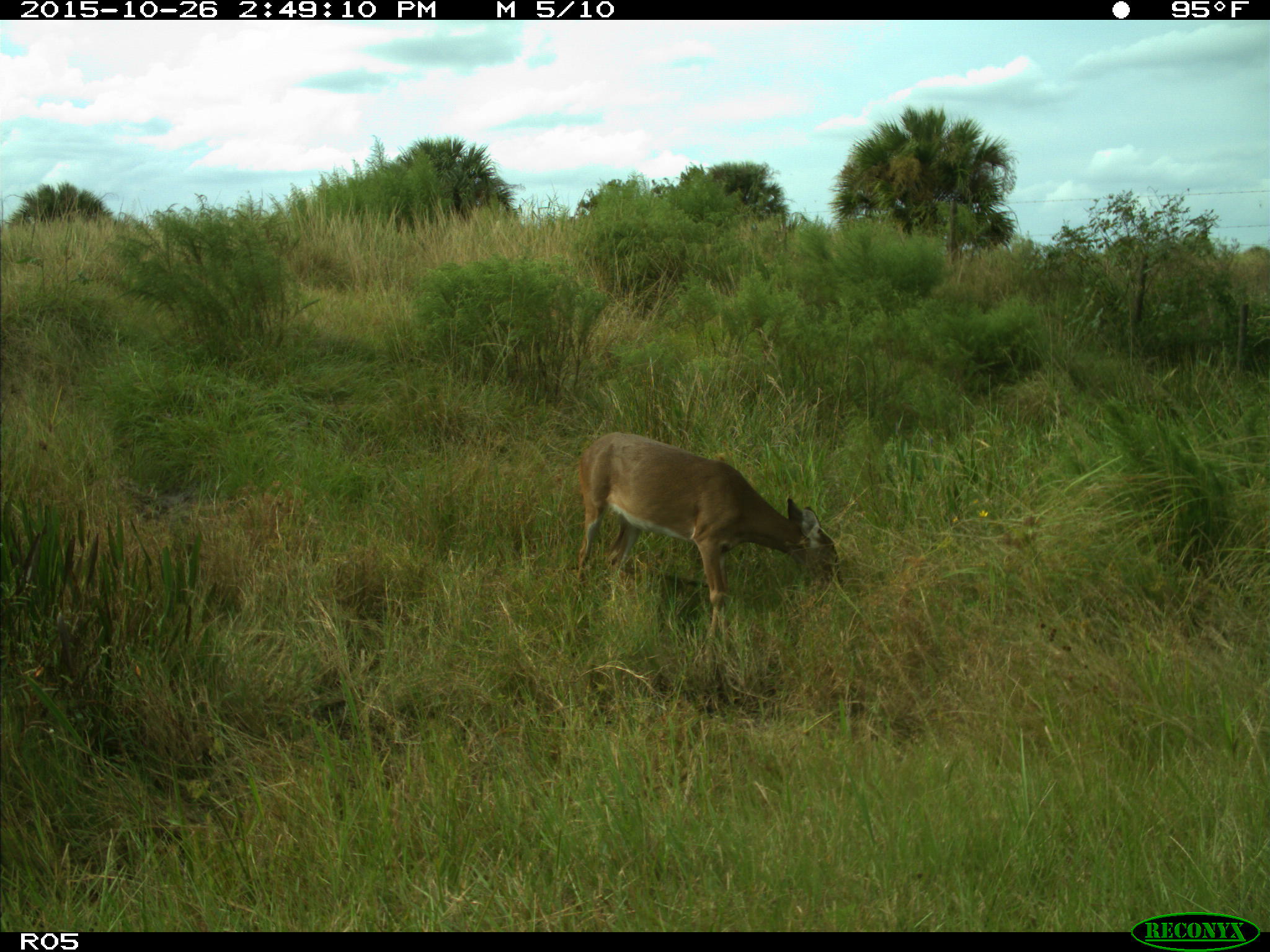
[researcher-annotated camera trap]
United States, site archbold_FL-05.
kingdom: Animalia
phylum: Chordata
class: Mammalia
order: Artiodactyla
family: Cervidae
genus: Odocoileus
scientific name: Odocoileus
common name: deer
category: unidentified deer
Unidentified deer (deer) (Odocoileus).